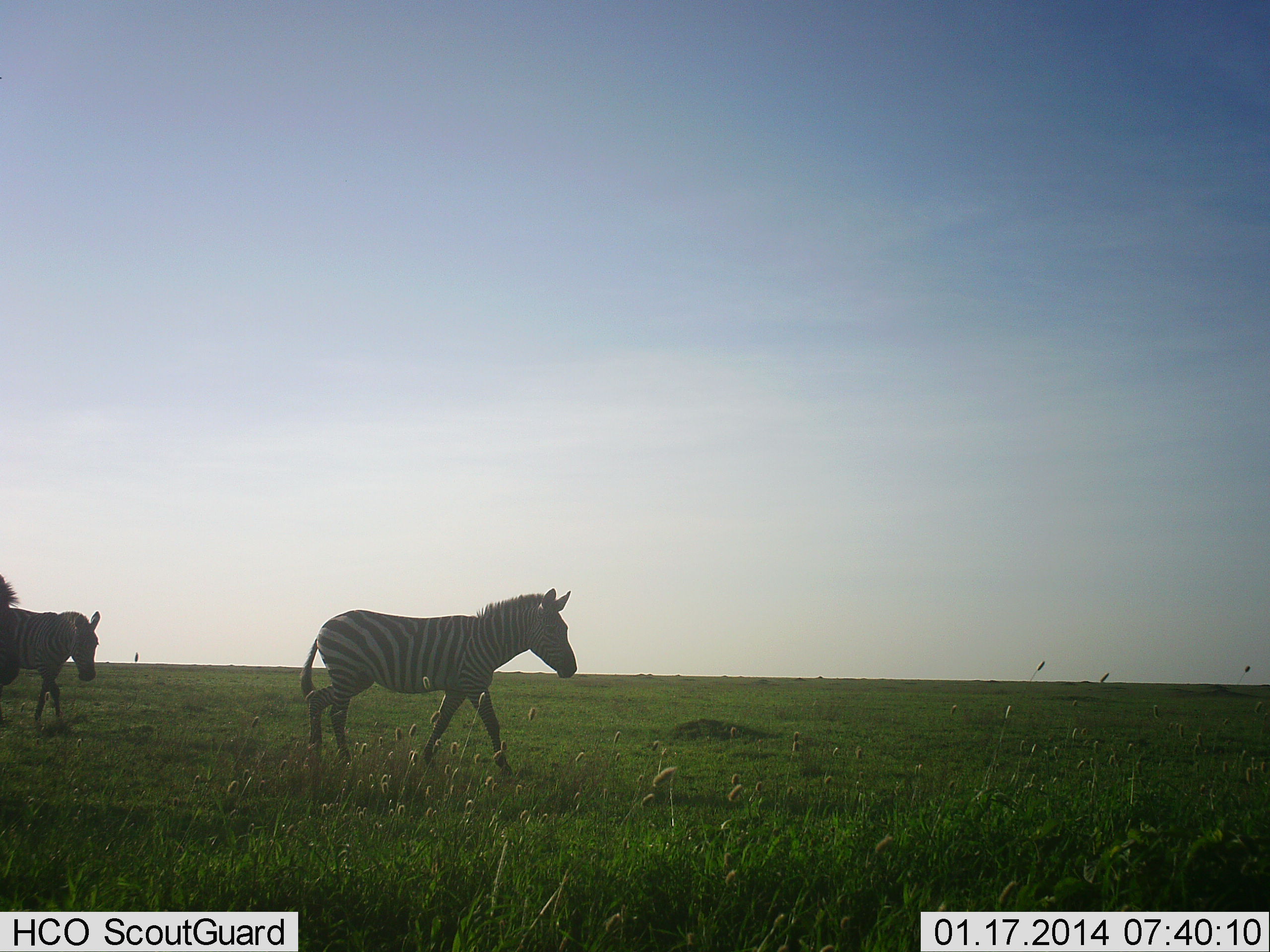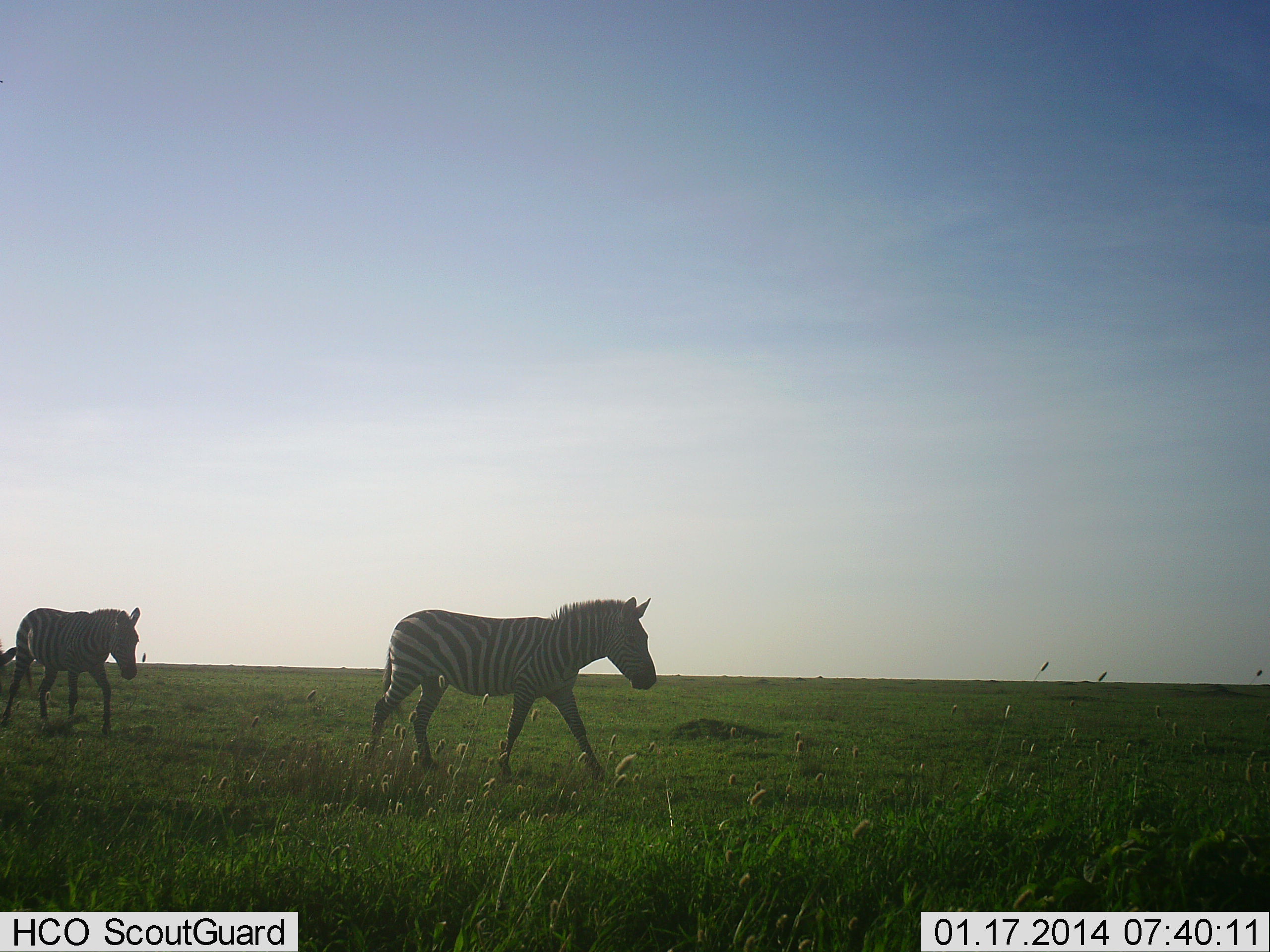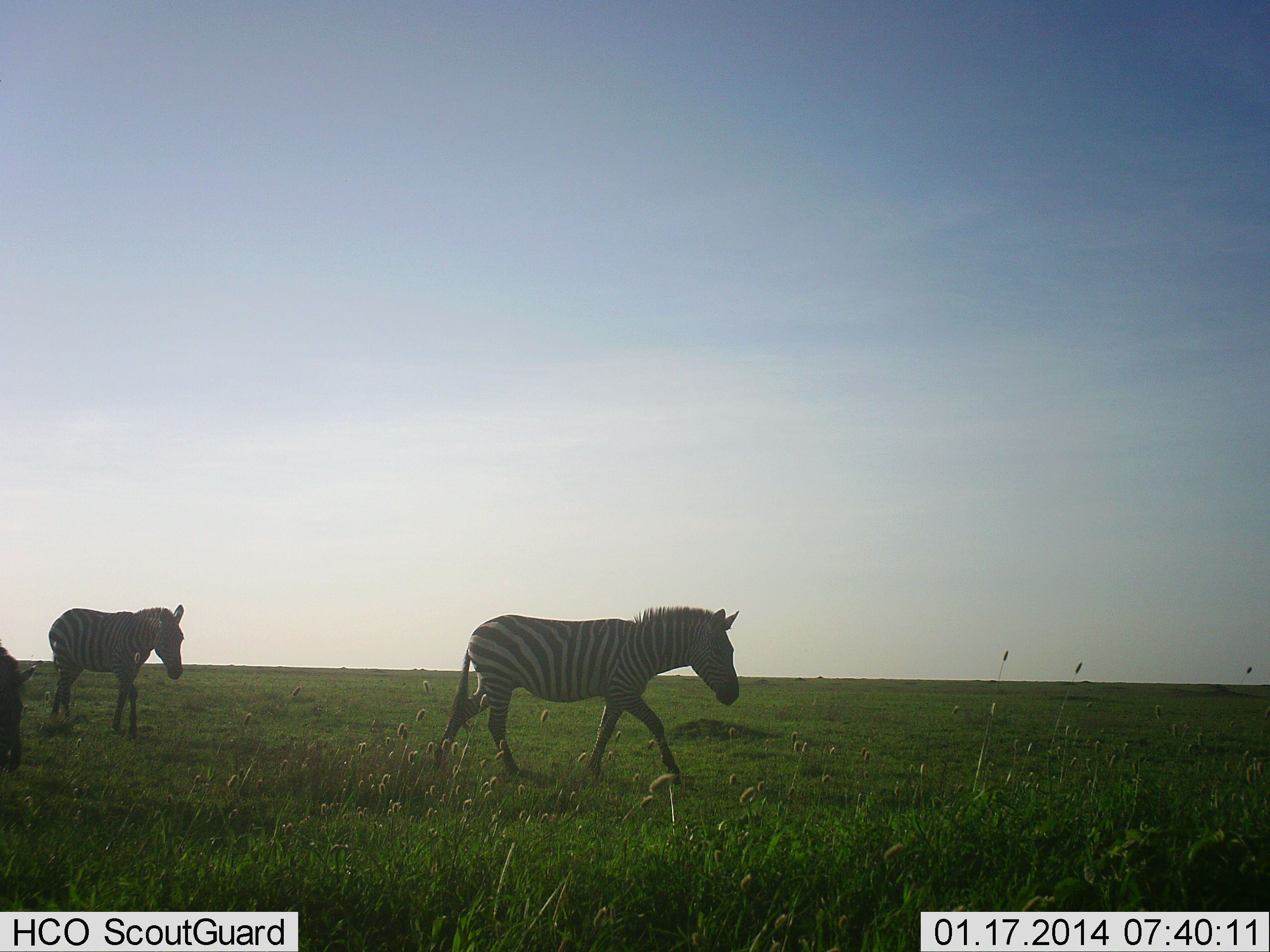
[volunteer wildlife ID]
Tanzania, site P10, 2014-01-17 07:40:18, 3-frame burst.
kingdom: Animalia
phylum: Chordata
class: Mammalia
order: Perissodactyla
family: Equidae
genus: Equus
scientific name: Equus quagga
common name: plains zebra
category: zebra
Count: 3.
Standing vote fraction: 0%.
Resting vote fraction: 0%.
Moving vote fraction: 100%.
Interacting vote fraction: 0%.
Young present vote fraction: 0%.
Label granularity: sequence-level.